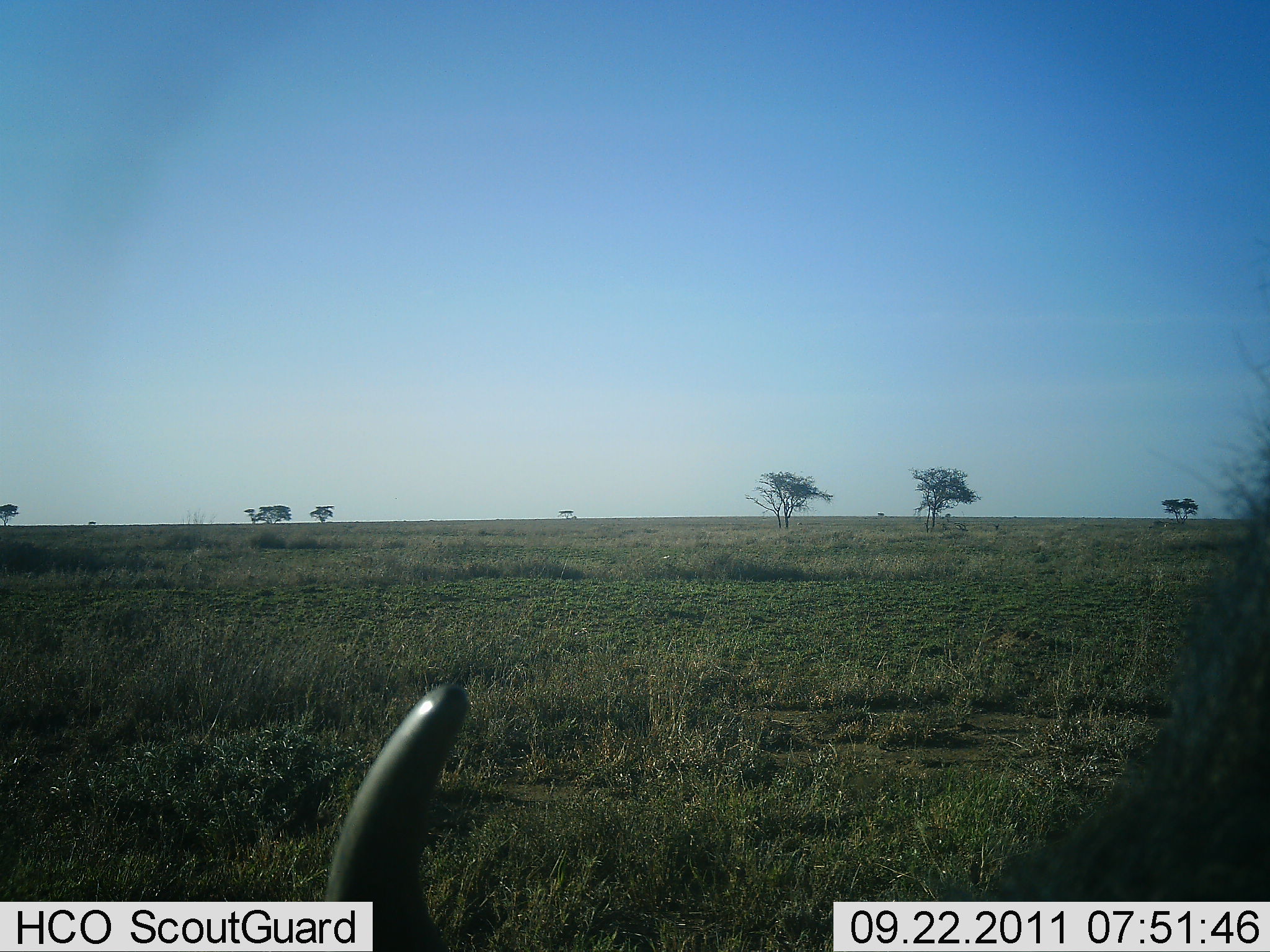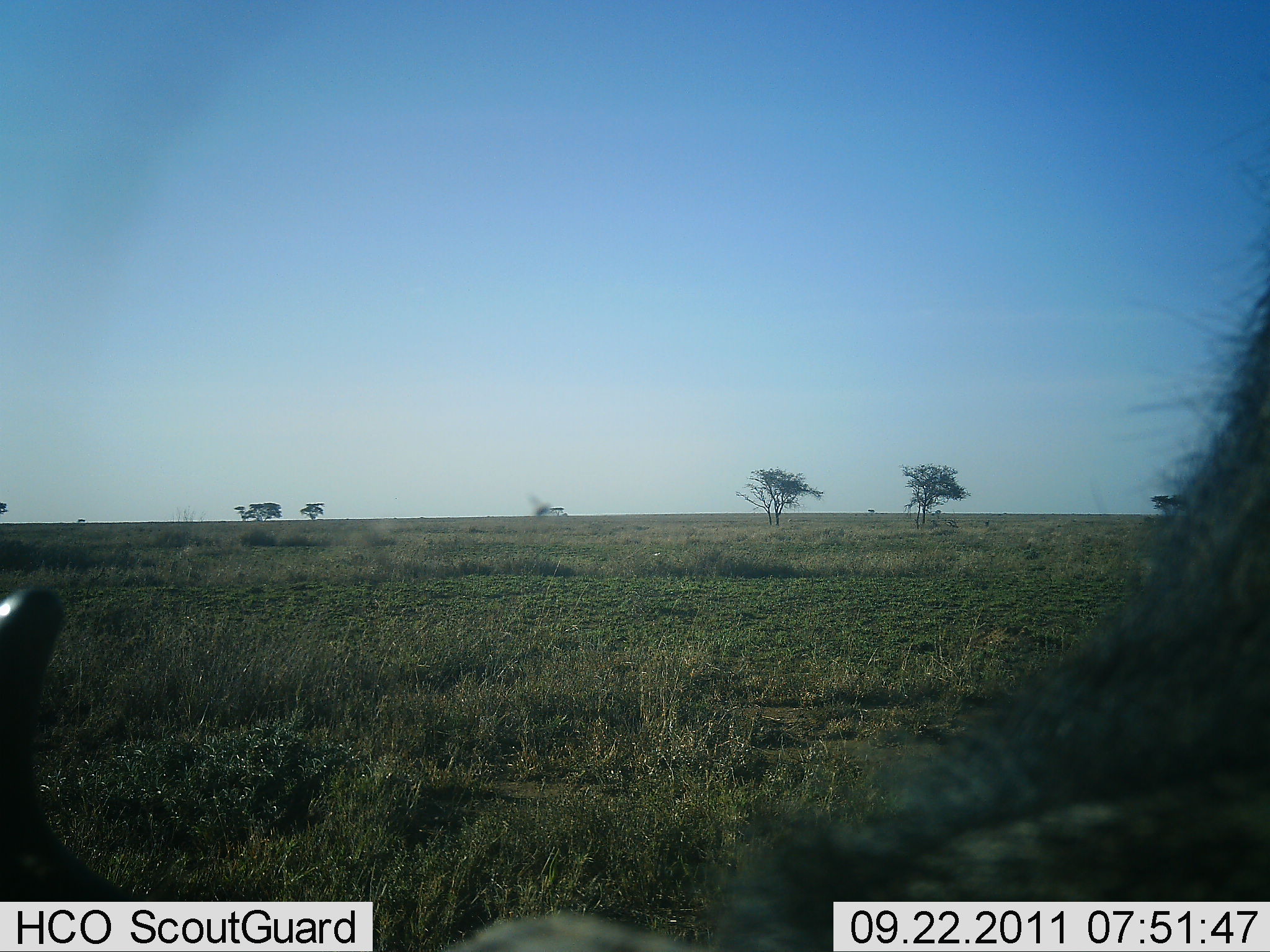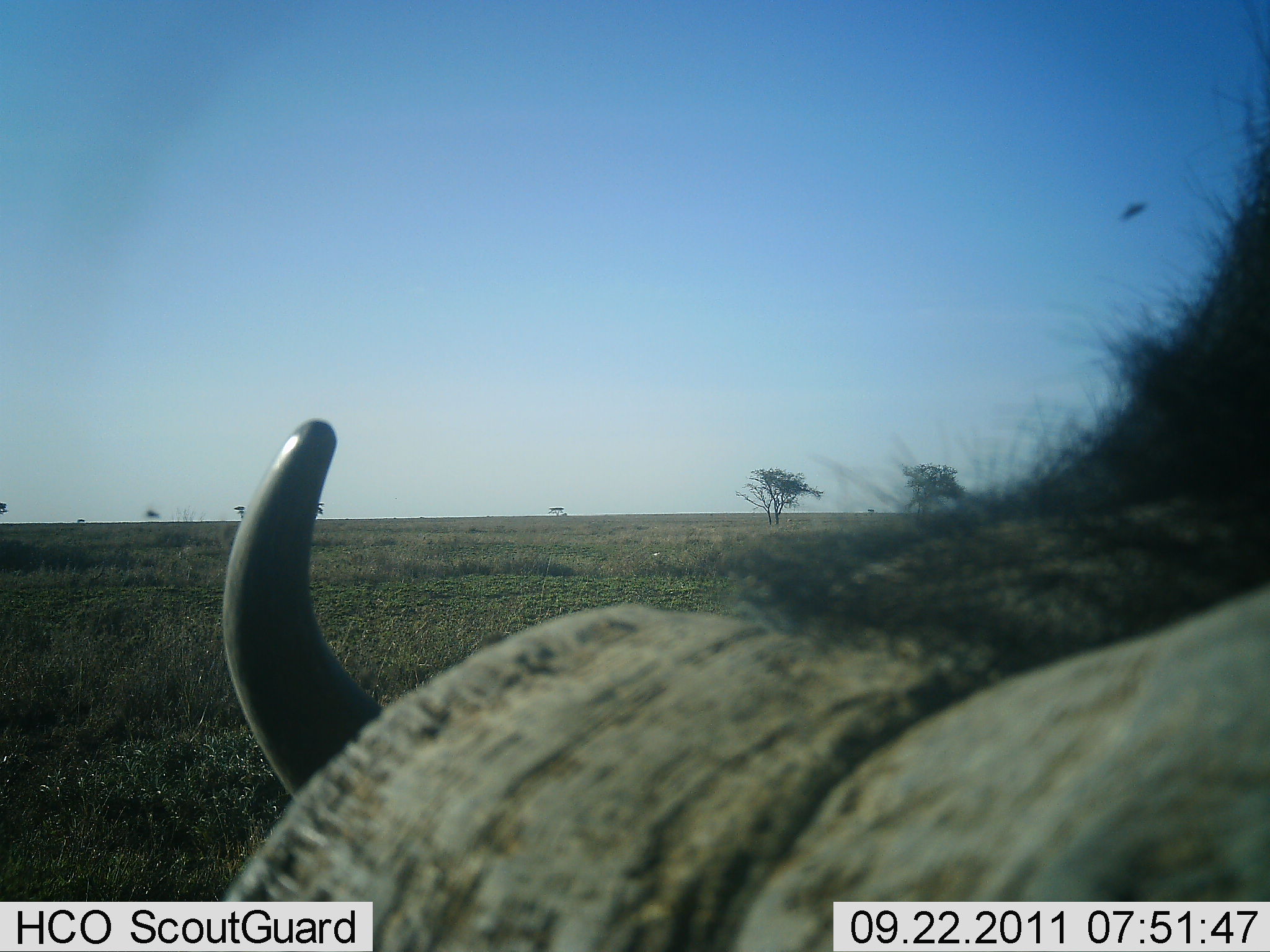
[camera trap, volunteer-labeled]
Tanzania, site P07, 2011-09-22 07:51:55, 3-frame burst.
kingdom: Animalia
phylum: Chordata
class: Mammalia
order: Artiodactyla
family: Bovidae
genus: Connochaetes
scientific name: Connochaetes taurinus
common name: blue wildebeest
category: wildebeest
Wildebeest (blue wildebeest) (Connochaetes taurinus), count 1. Behavior (volunteer vote fractions): standing 43%, resting 0%, moving 43%, interacting 0%. Young present (vote fraction): 0%. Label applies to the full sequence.